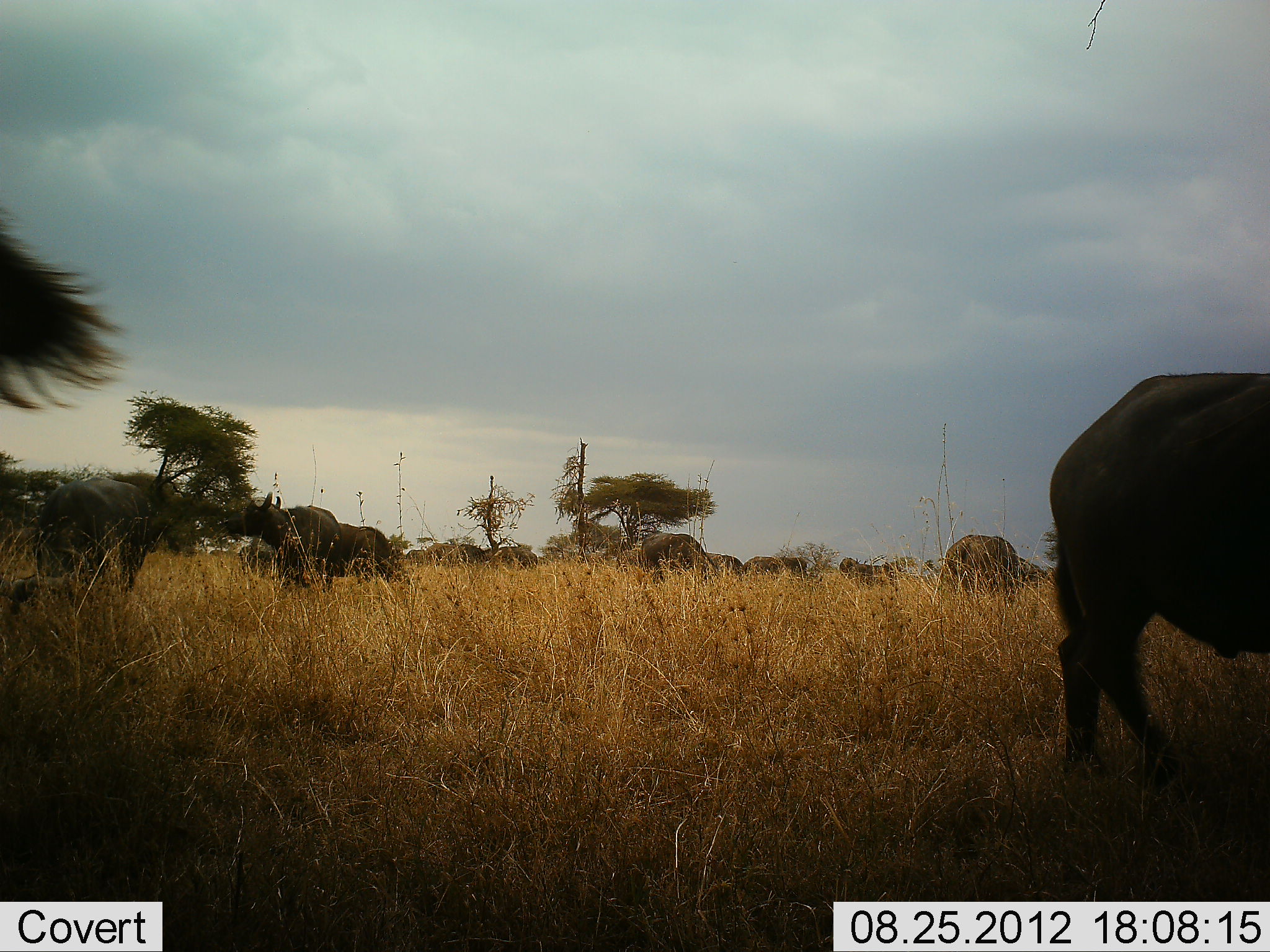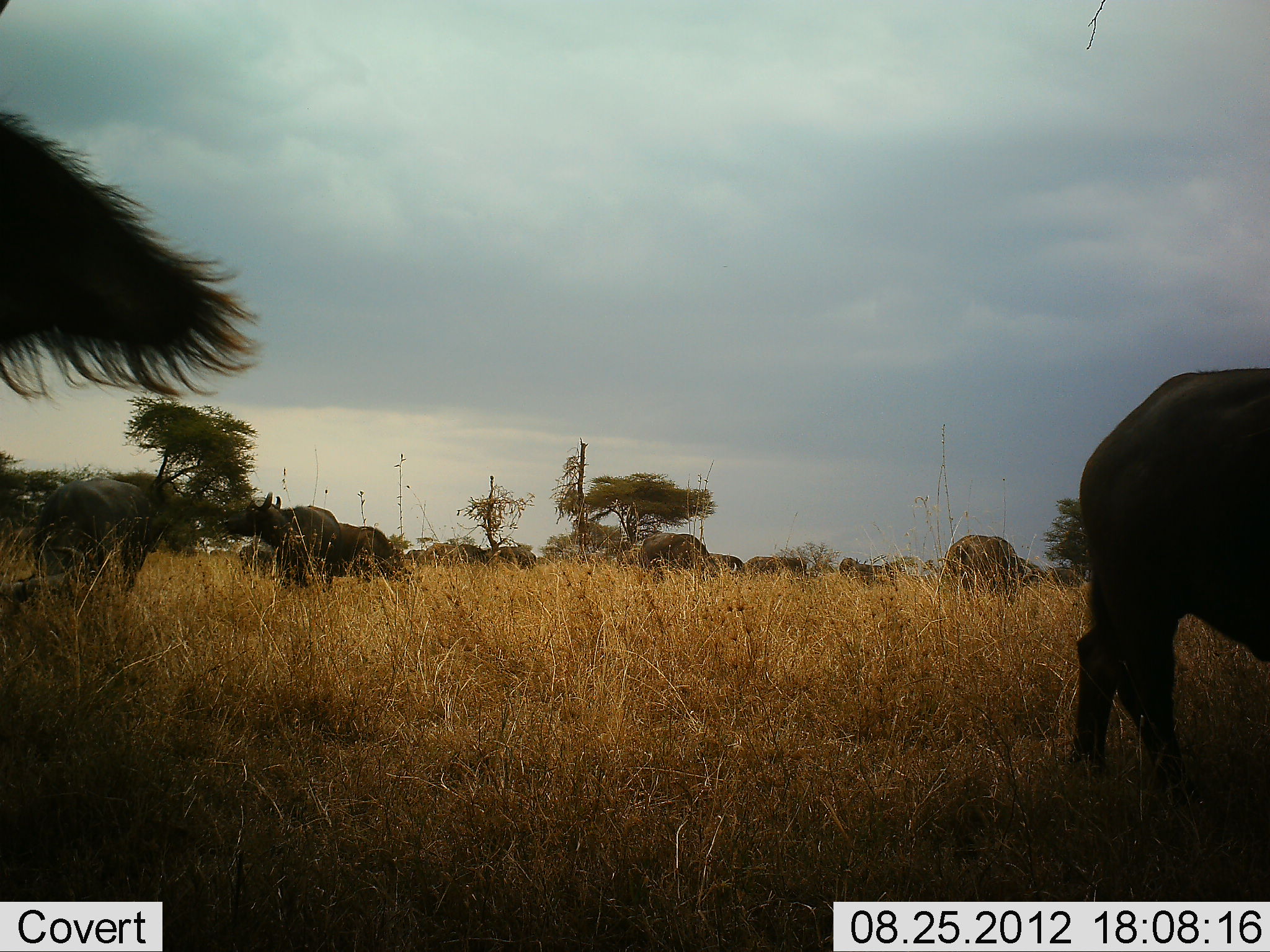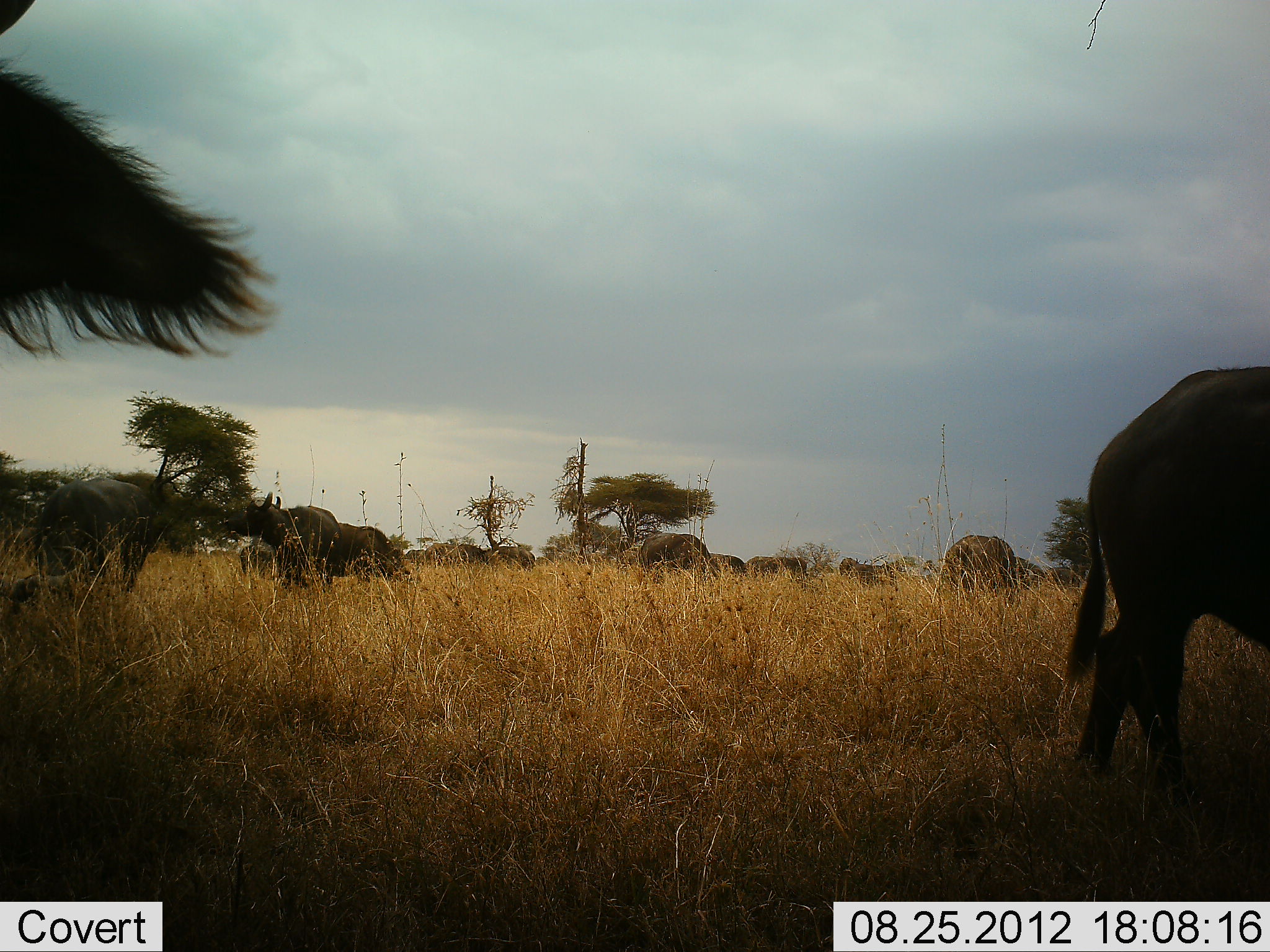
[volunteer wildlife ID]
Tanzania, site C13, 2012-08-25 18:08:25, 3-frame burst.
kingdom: Animalia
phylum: Chordata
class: Mammalia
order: Artiodactyla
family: Bovidae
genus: Syncerus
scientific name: Syncerus caffer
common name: cape buffalo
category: buffalo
Buffalo (cape buffalo) (Syncerus caffer), count 11-50. Behavior (volunteer vote fractions): standing 80%, resting 20%, moving 20%, interacting 0%. Young present (vote fraction): 0%. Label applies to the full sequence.